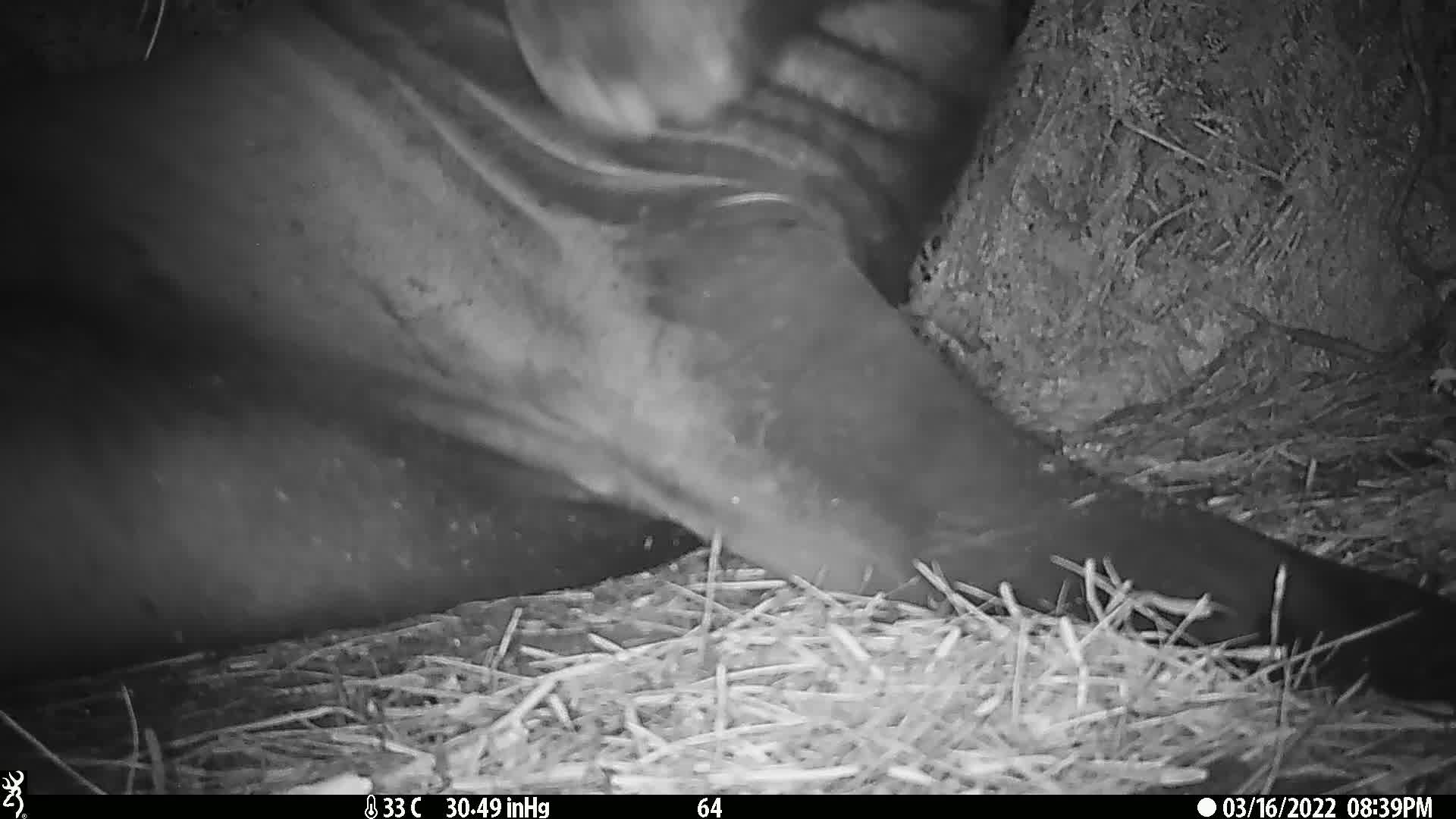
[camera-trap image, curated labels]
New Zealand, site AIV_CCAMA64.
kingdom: Animalia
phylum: Chordata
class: Mammalia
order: Carnivora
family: Otariidae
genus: Phocarctos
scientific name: Phocarctos hookeri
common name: new zealand sea lion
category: sealion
Sealion (new zealand sea lion) (Phocarctos hookeri).